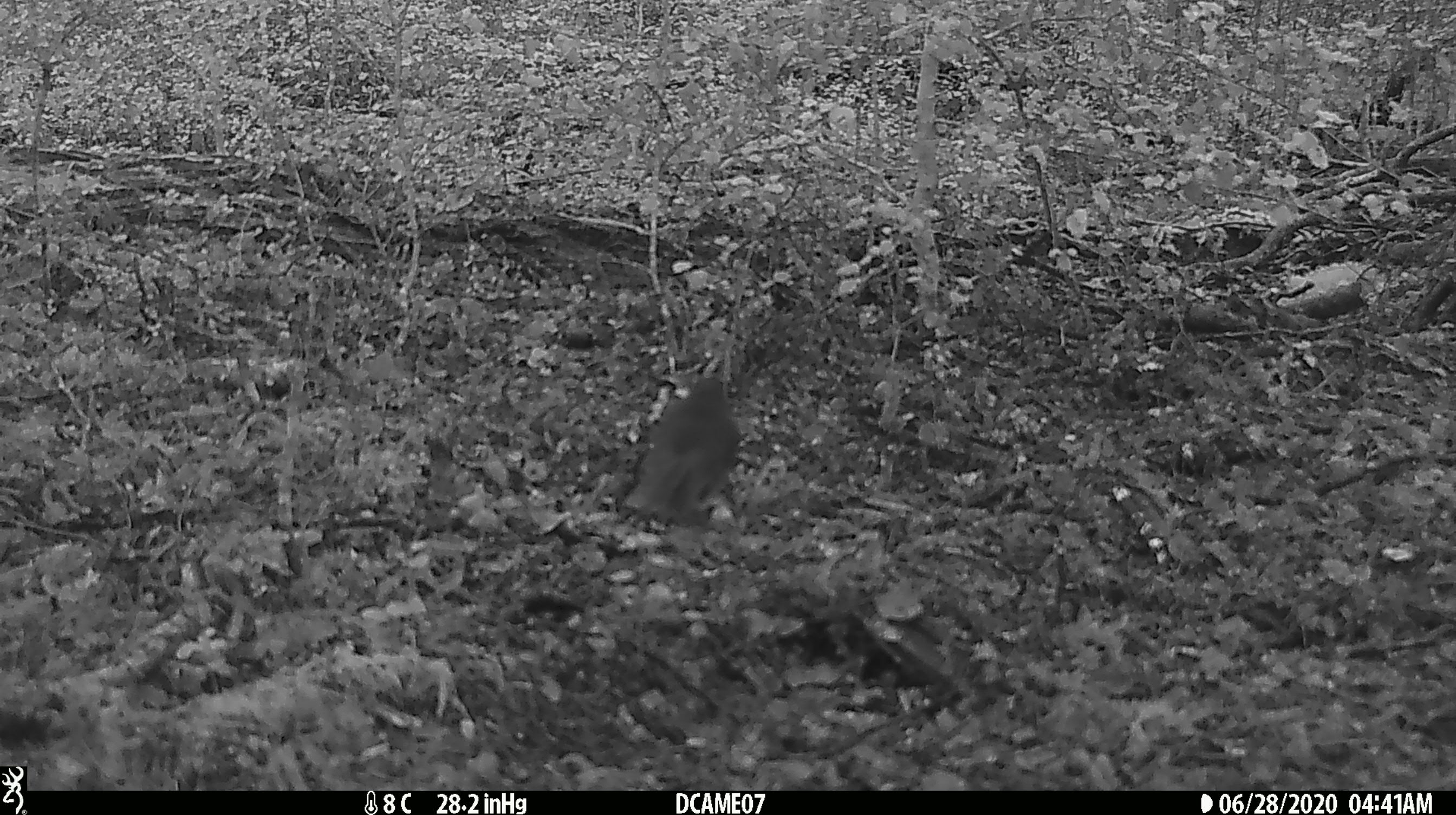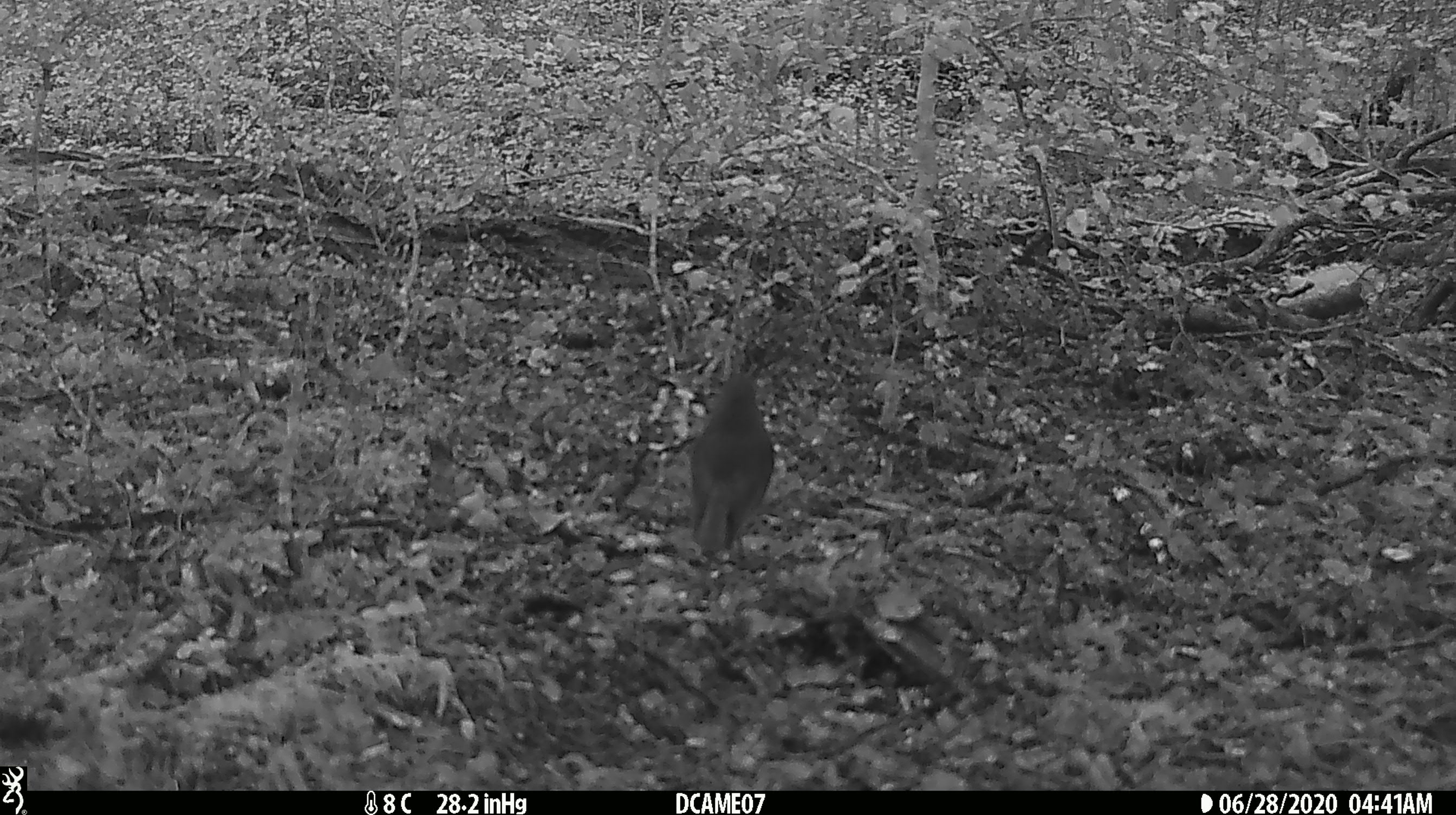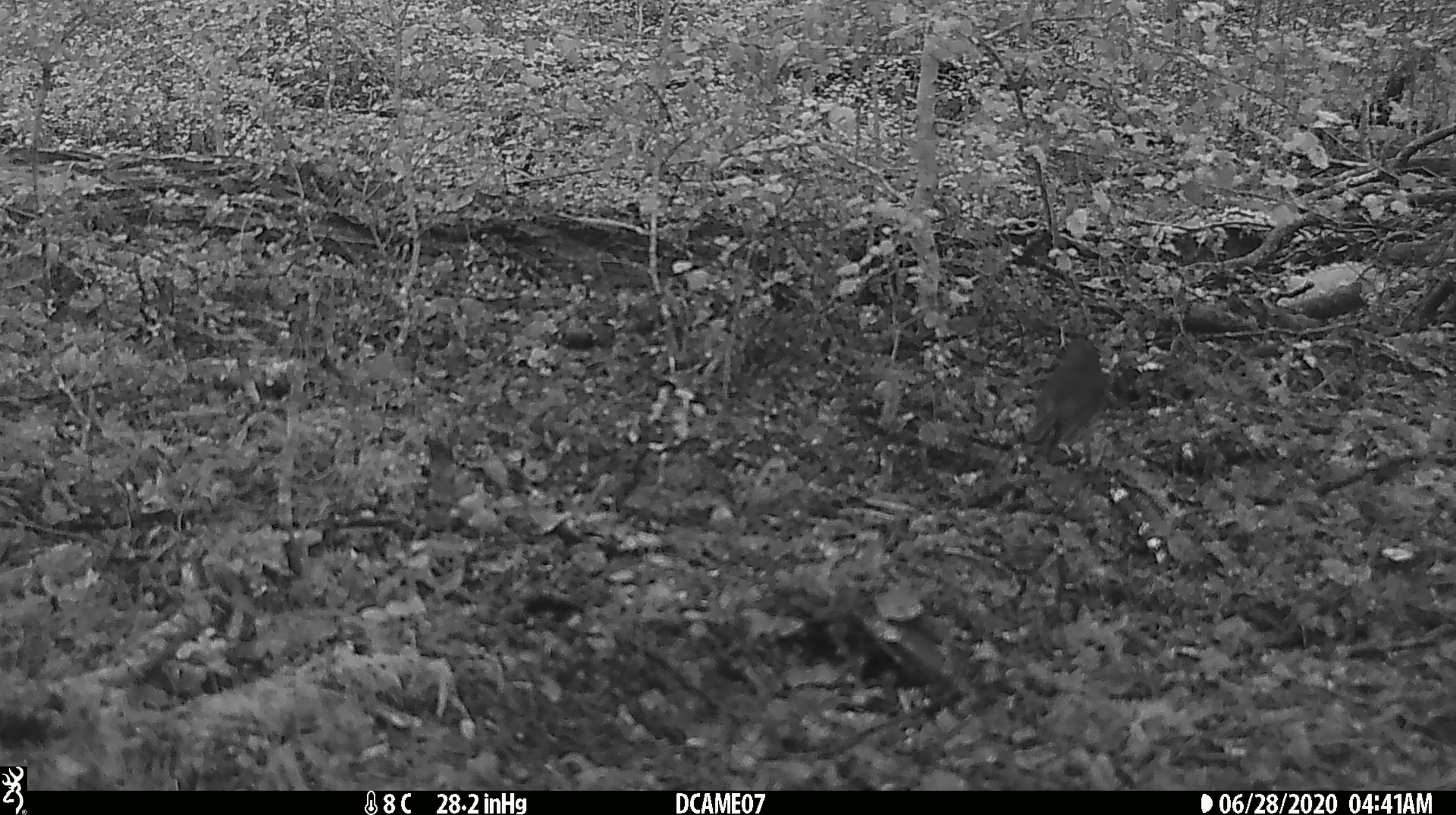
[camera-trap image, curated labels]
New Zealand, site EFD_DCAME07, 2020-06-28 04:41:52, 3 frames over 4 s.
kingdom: Animalia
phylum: Chordata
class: Aves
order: Passeriformes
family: Petroicidae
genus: Petroica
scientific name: Petroica australis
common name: new zealand robin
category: robin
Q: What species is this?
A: Robin (new zealand robin) (Petroica australis).